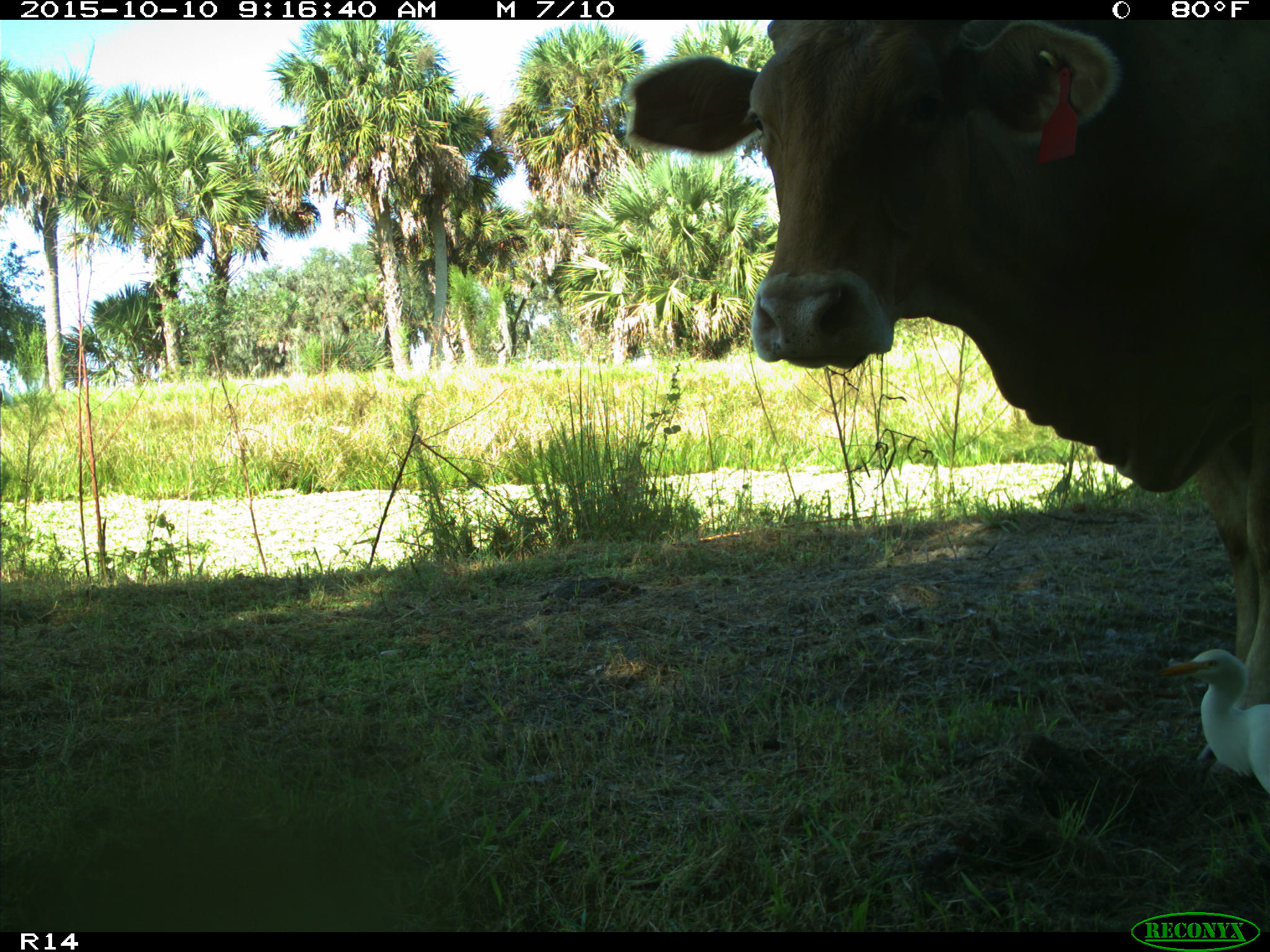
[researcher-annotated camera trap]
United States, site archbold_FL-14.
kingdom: Animalia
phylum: Chordata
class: Mammalia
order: Artiodactyla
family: Bovidae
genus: Bos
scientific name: Bos taurus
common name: domestic cow